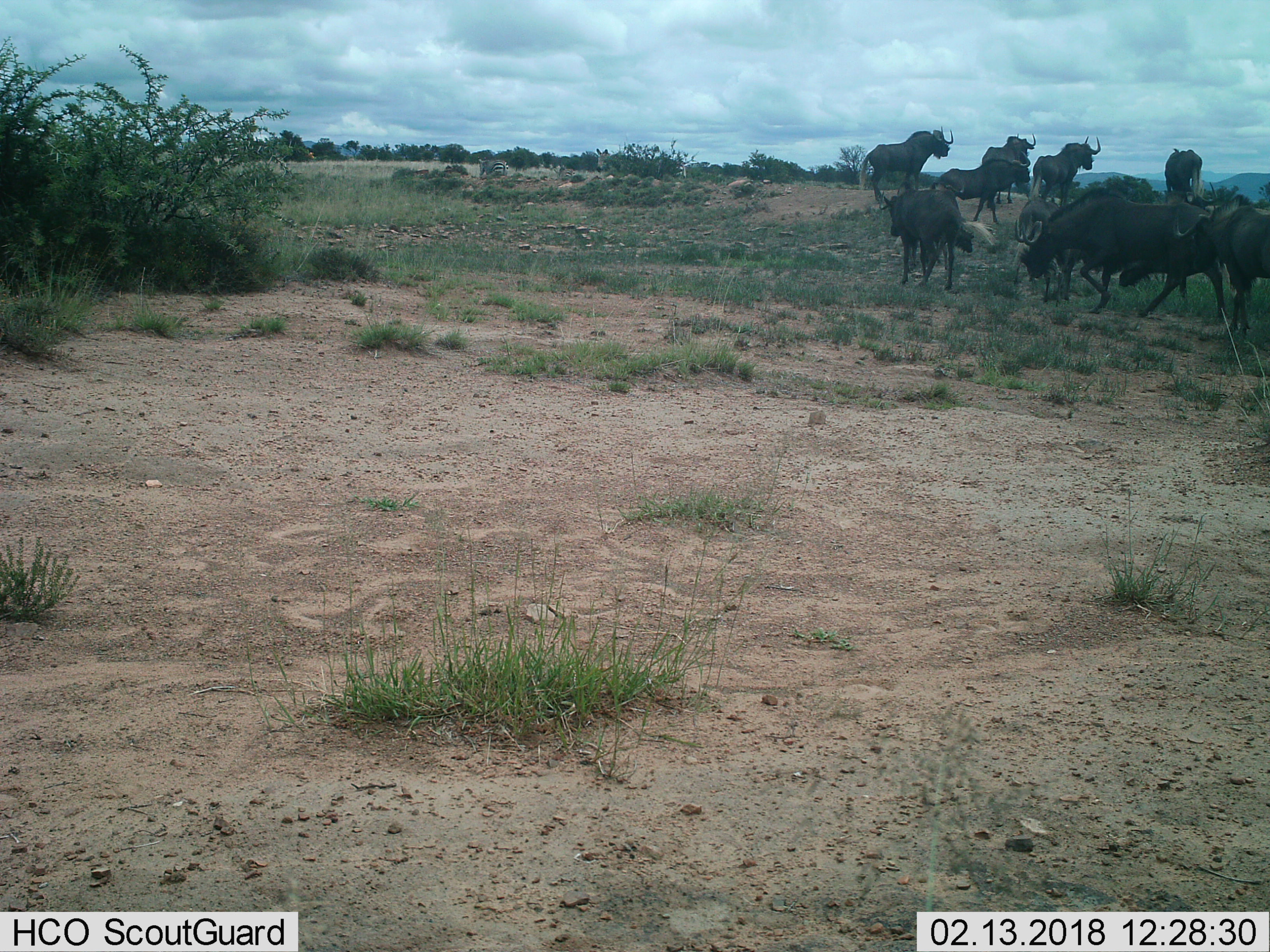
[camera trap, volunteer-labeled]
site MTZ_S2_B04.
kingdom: Animalia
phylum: Chordata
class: Mammalia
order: Artiodactyla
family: Bovidae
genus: Connochaetes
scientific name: Connochaetes gnou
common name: black wildebeest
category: wildebeestblack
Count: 10.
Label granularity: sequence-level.